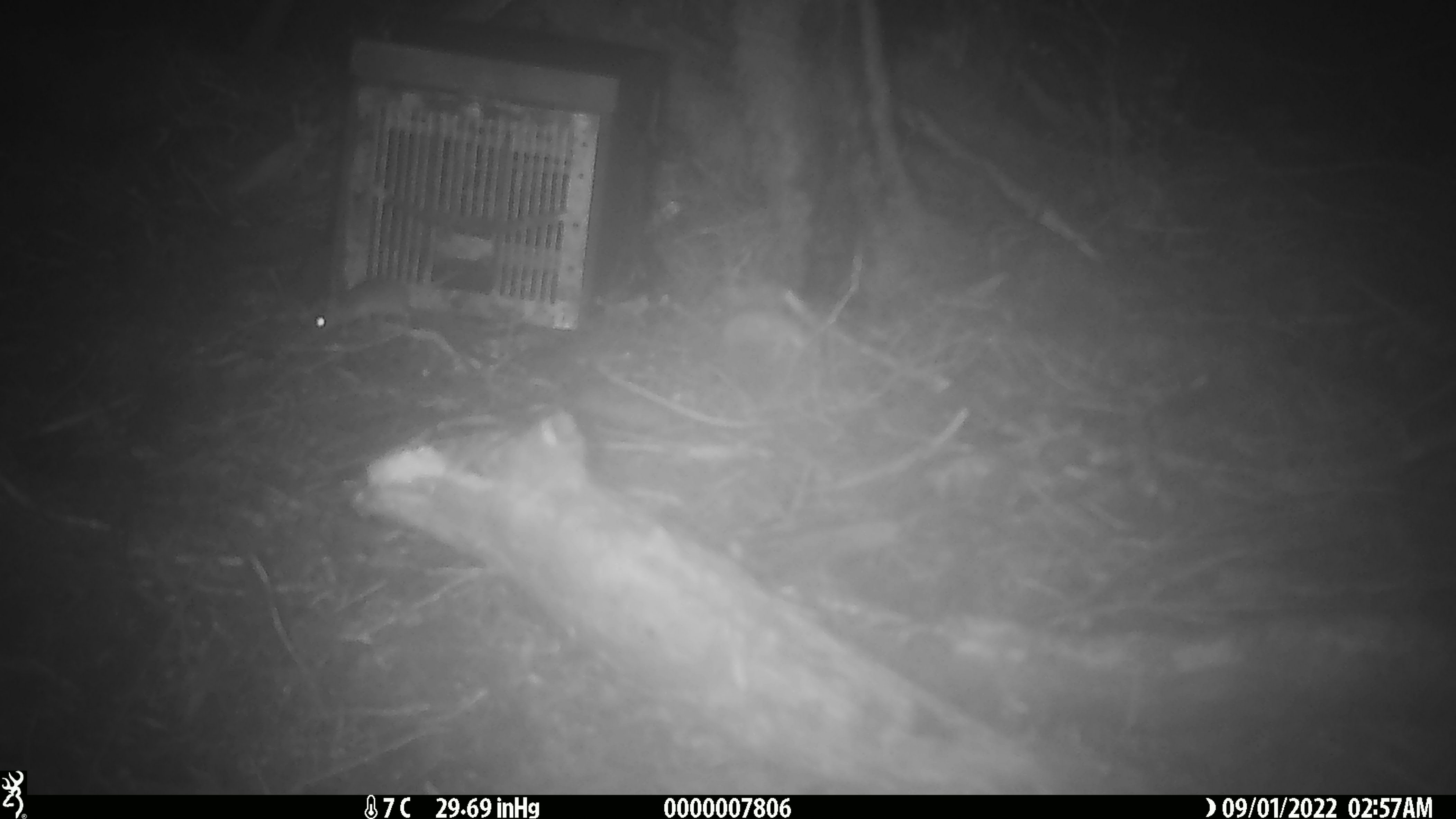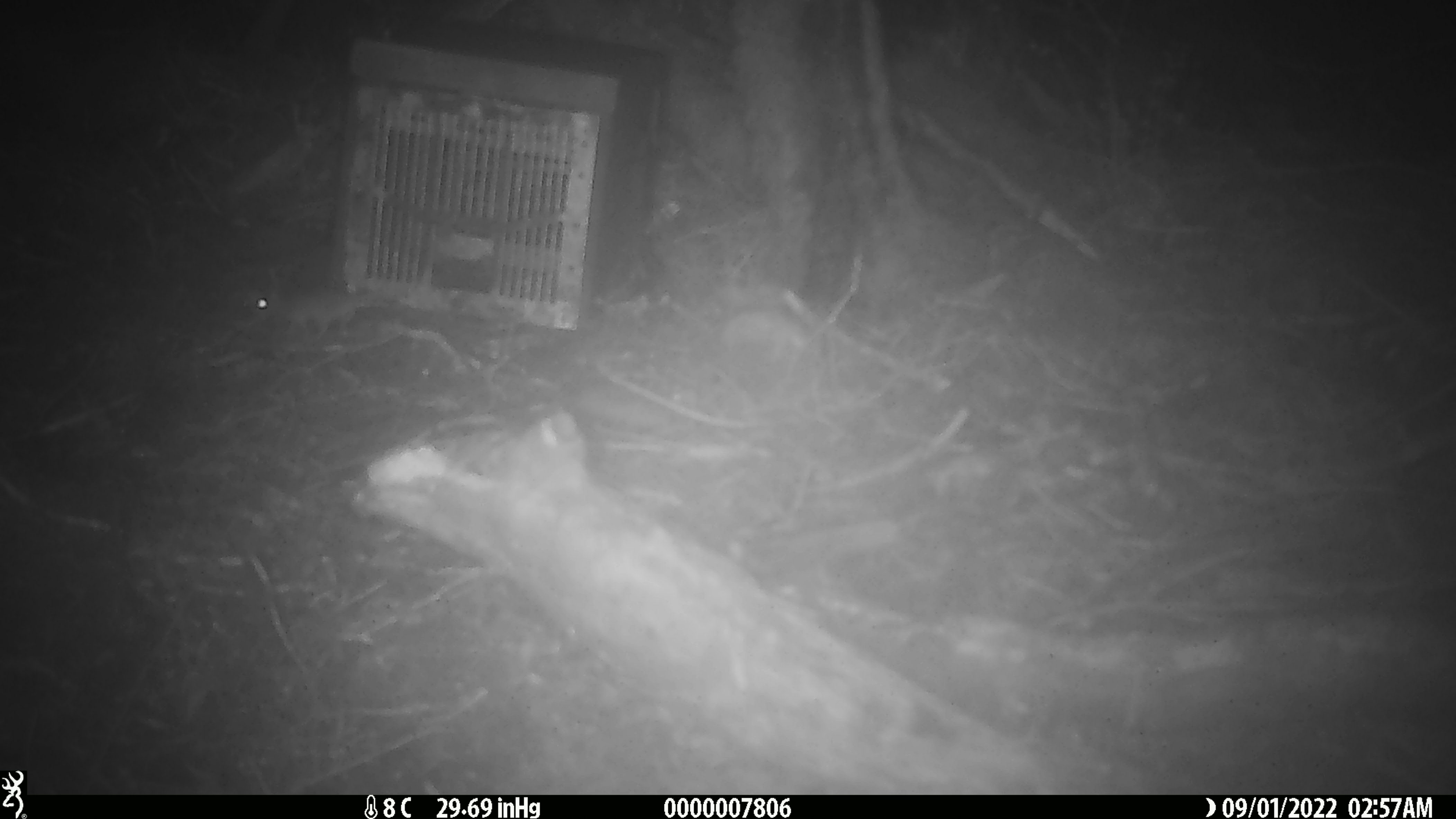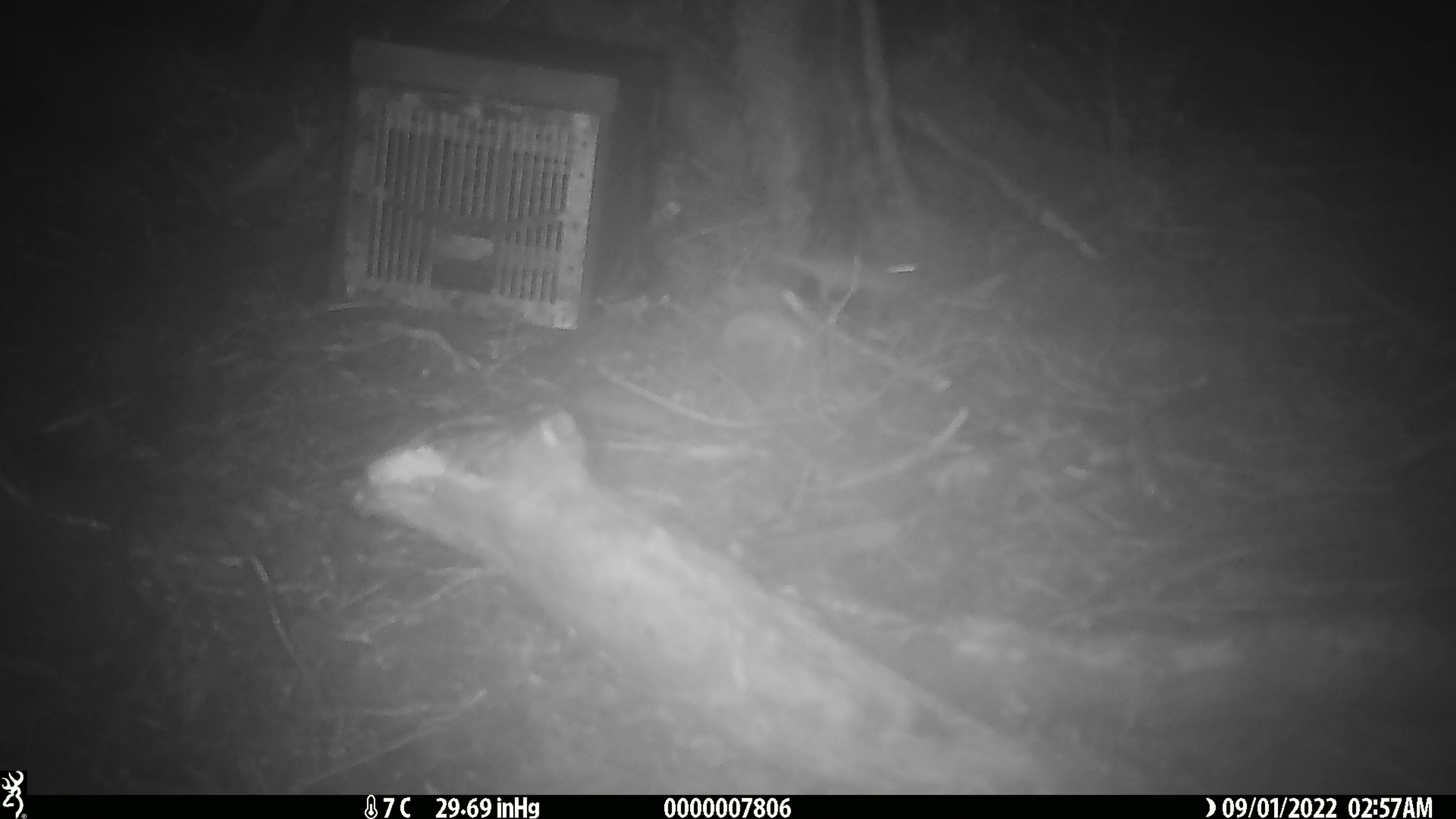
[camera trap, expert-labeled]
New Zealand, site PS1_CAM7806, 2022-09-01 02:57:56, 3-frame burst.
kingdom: Animalia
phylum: Chordata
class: Mammalia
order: Rodentia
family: Muridae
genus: Mus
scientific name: Mus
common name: mouse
Mouse (Mus).